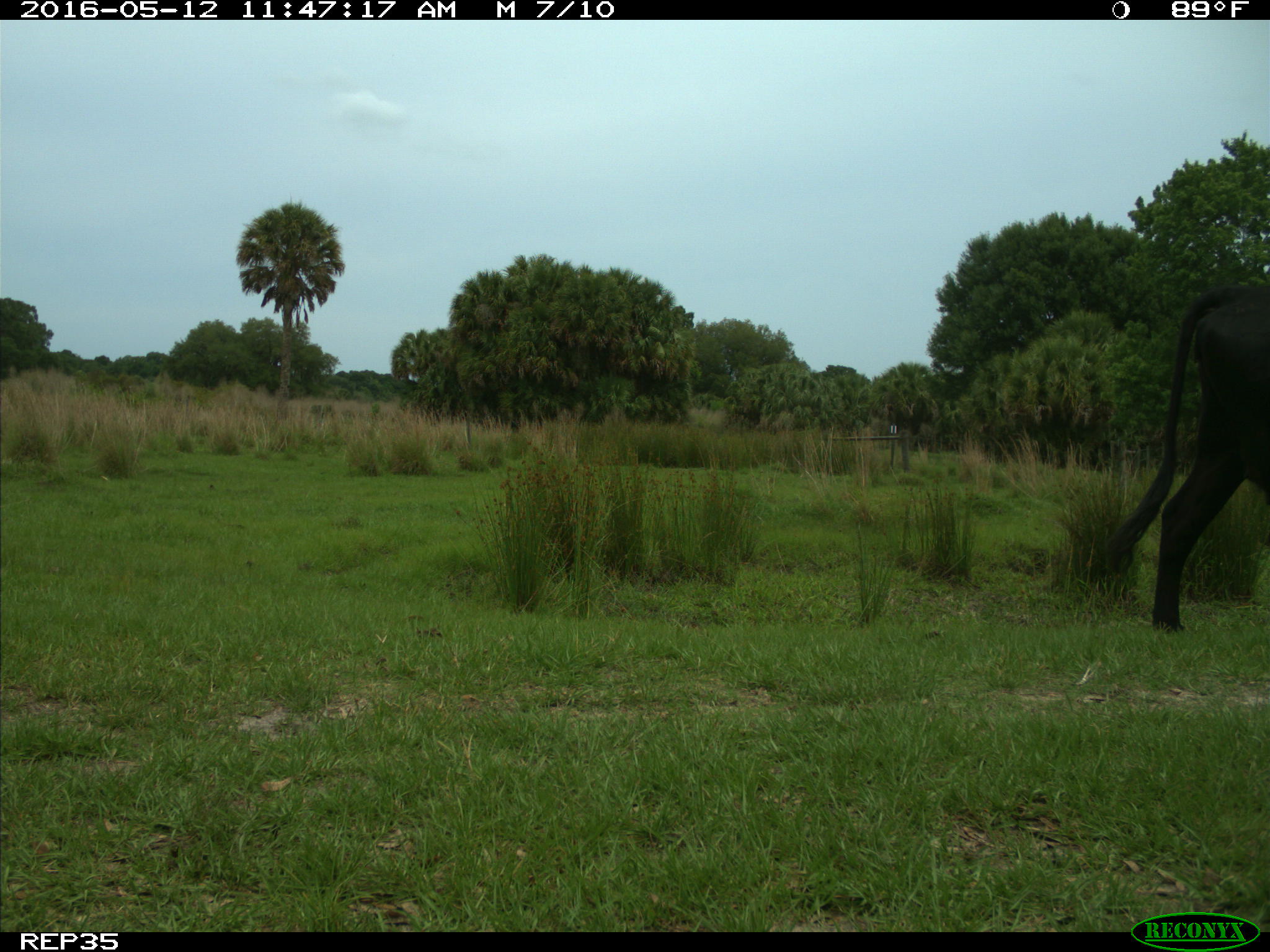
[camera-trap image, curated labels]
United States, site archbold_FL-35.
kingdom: Animalia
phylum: Chordata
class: Mammalia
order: Artiodactyla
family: Bovidae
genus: Bos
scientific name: Bos taurus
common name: domestic cow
Bos taurus (domestic cow).